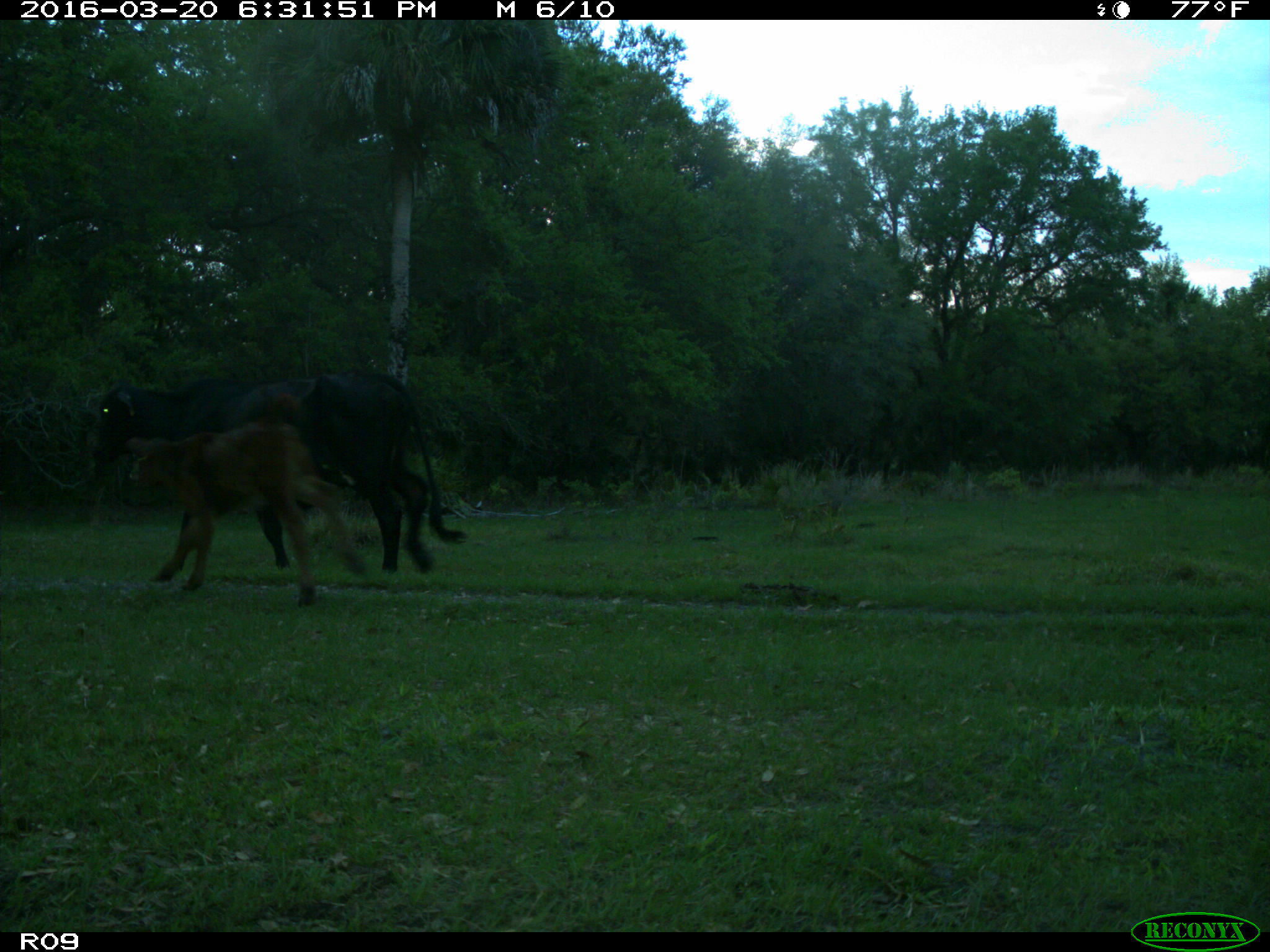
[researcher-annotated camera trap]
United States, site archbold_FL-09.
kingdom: Animalia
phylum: Chordata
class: Mammalia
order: Artiodactyla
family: Bovidae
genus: Bos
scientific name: Bos taurus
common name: domestic cow